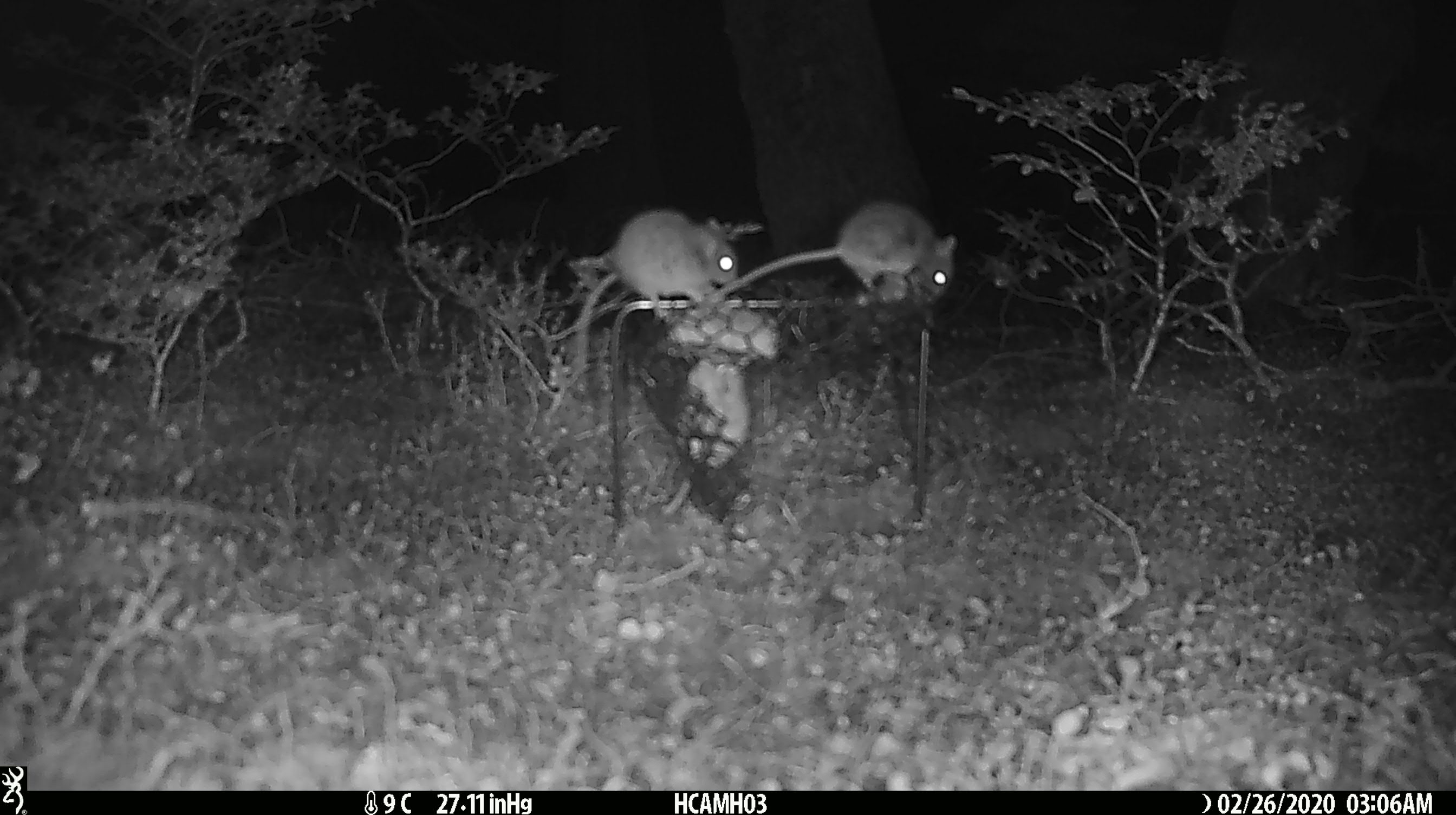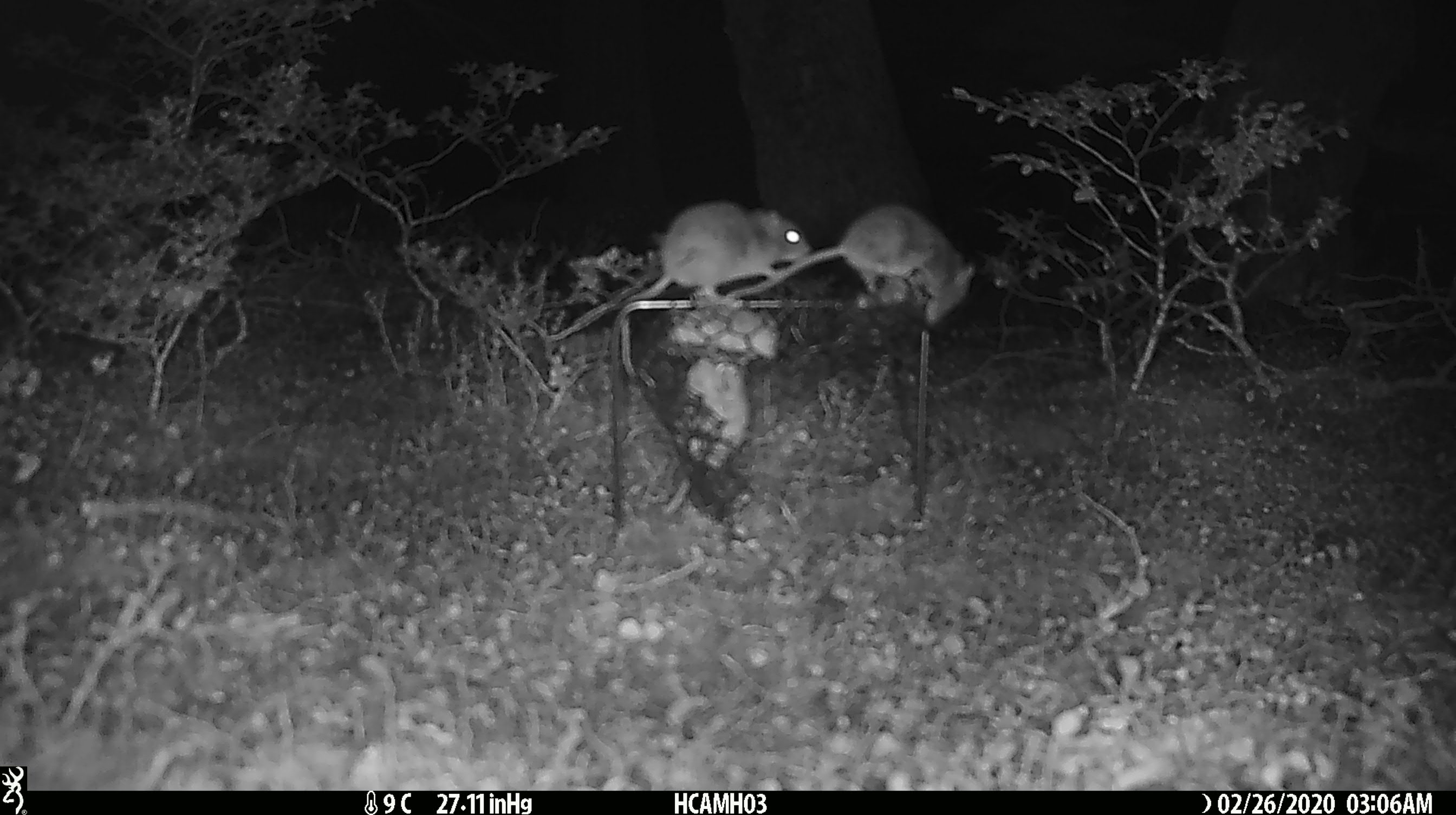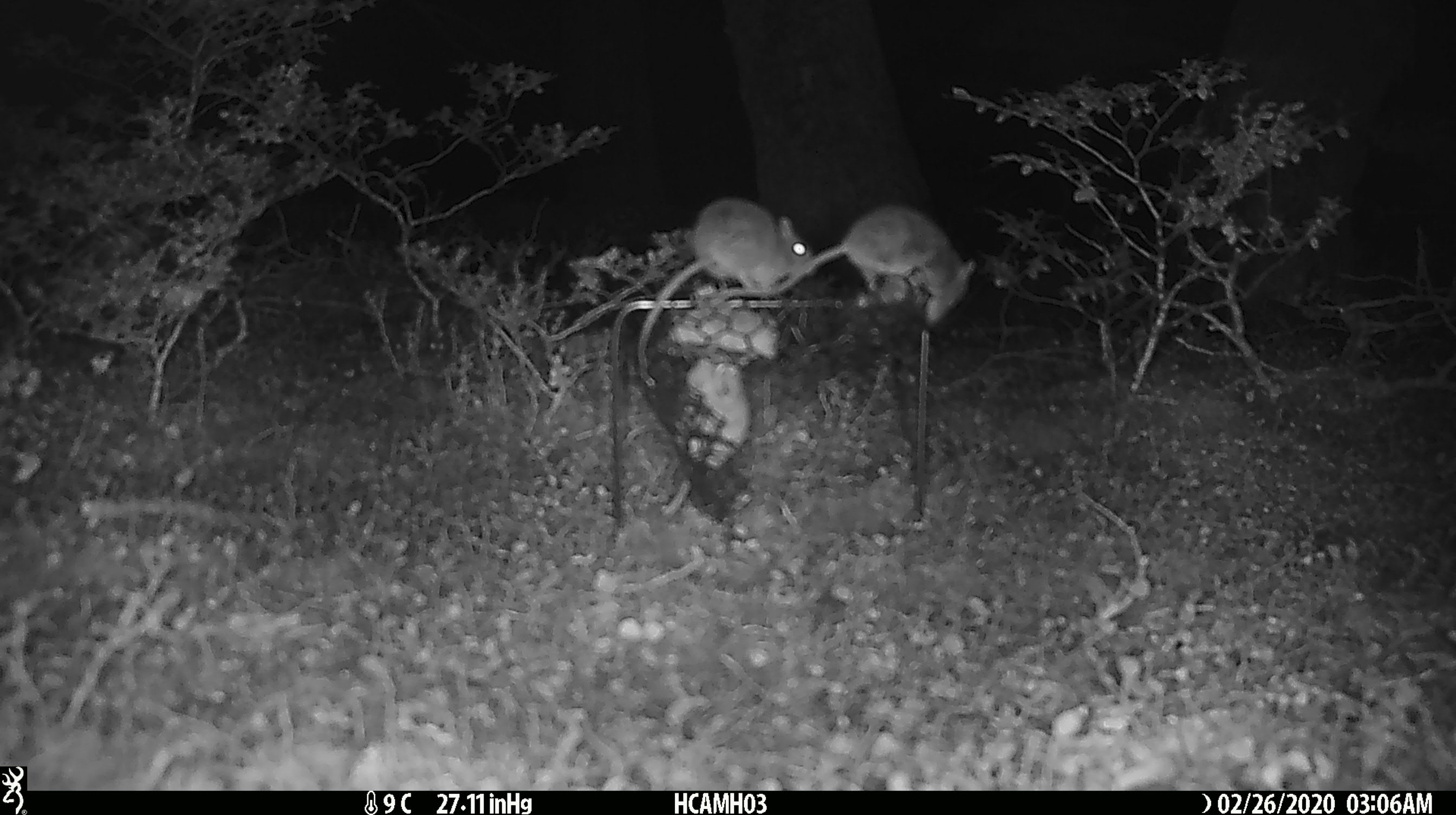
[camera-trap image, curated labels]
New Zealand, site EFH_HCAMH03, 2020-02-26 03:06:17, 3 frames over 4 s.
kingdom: Animalia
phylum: Chordata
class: Mammalia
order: Rodentia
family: Muridae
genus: Mus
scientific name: Mus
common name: mouse